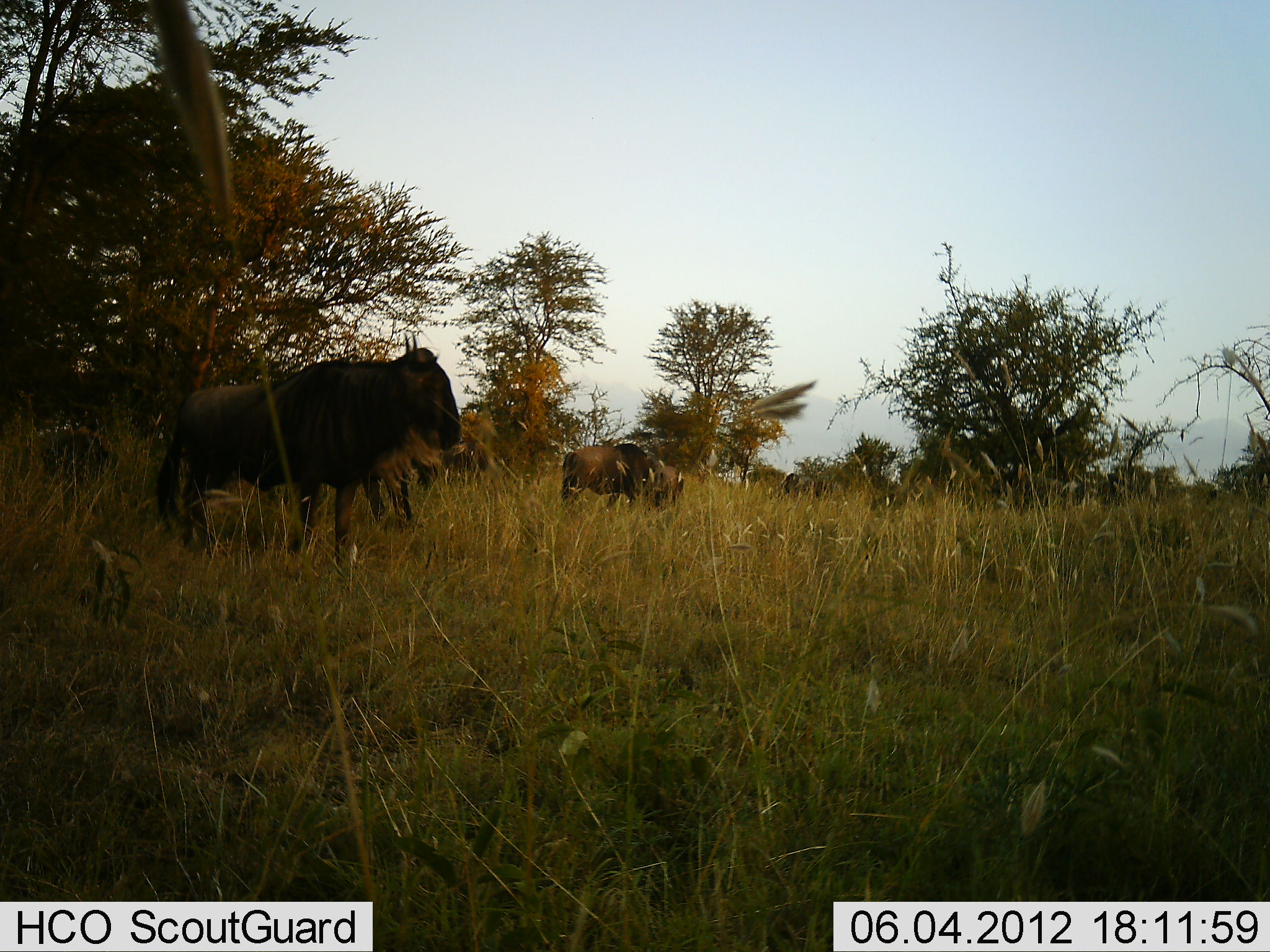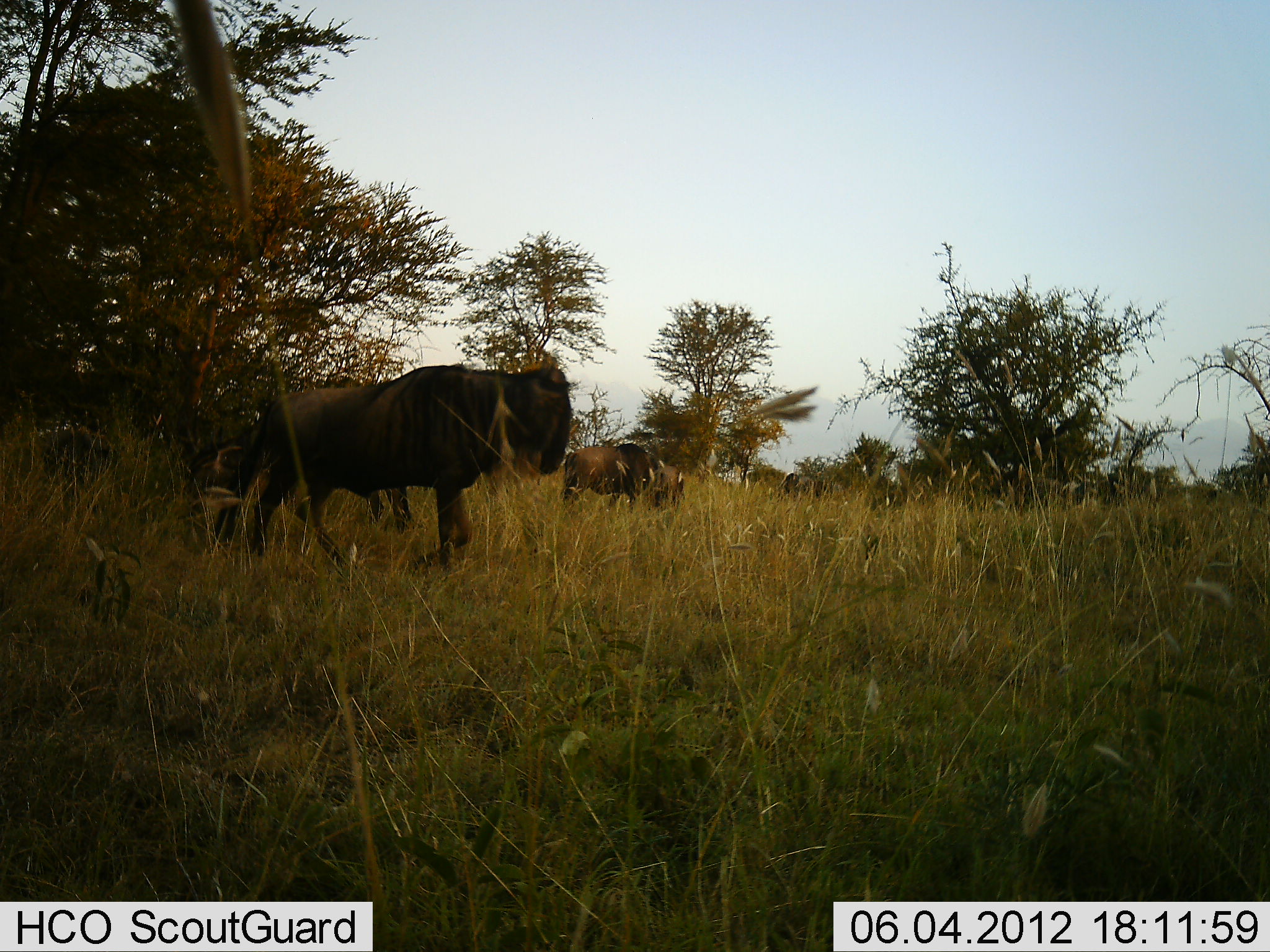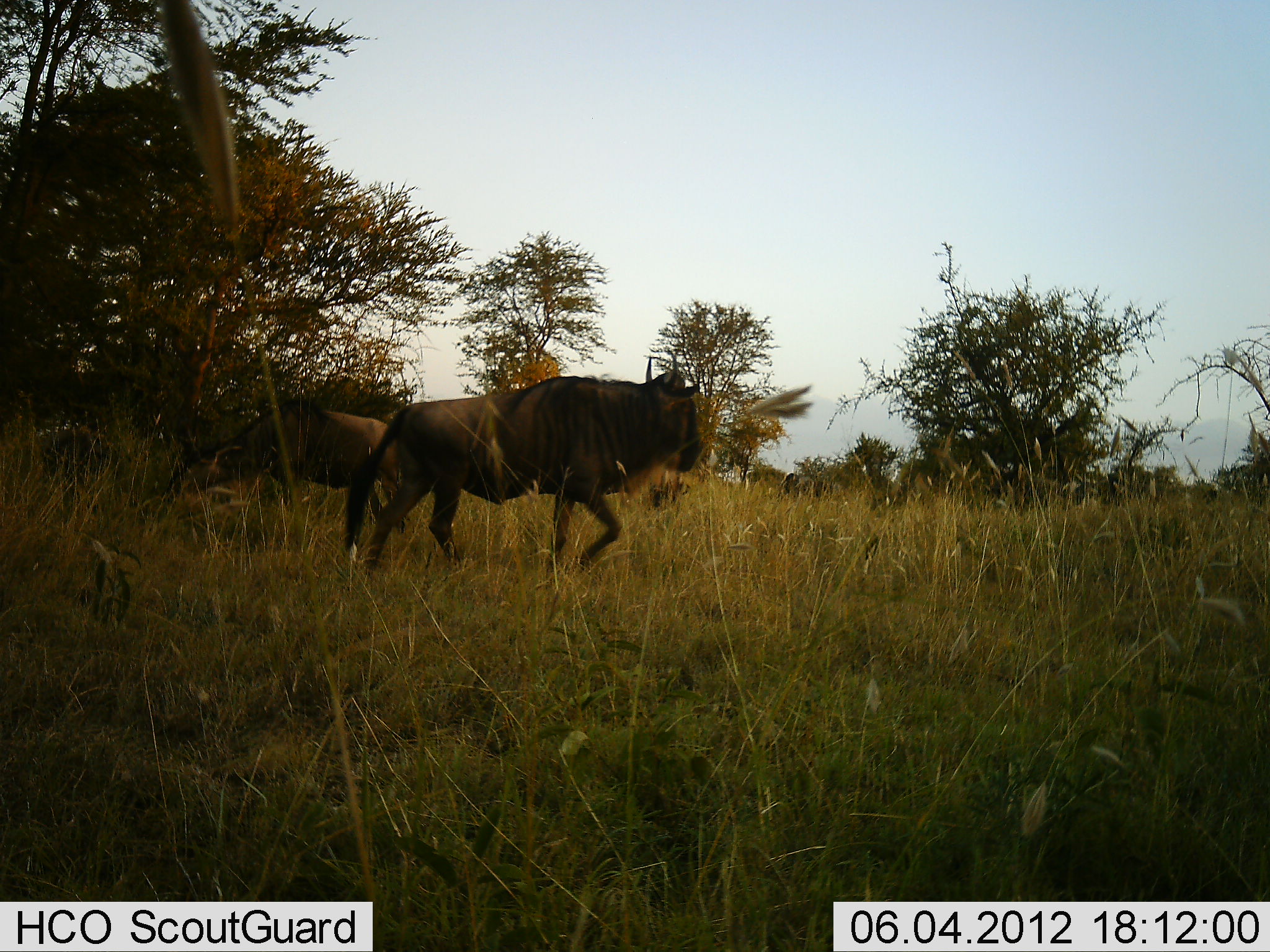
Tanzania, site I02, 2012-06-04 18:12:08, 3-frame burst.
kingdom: Animalia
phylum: Chordata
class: Mammalia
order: Artiodactyla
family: Bovidae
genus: Connochaetes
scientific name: Connochaetes taurinus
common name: blue wildebeest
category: wildebeest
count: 4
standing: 20%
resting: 10%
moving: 100%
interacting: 0%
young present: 0%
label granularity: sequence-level